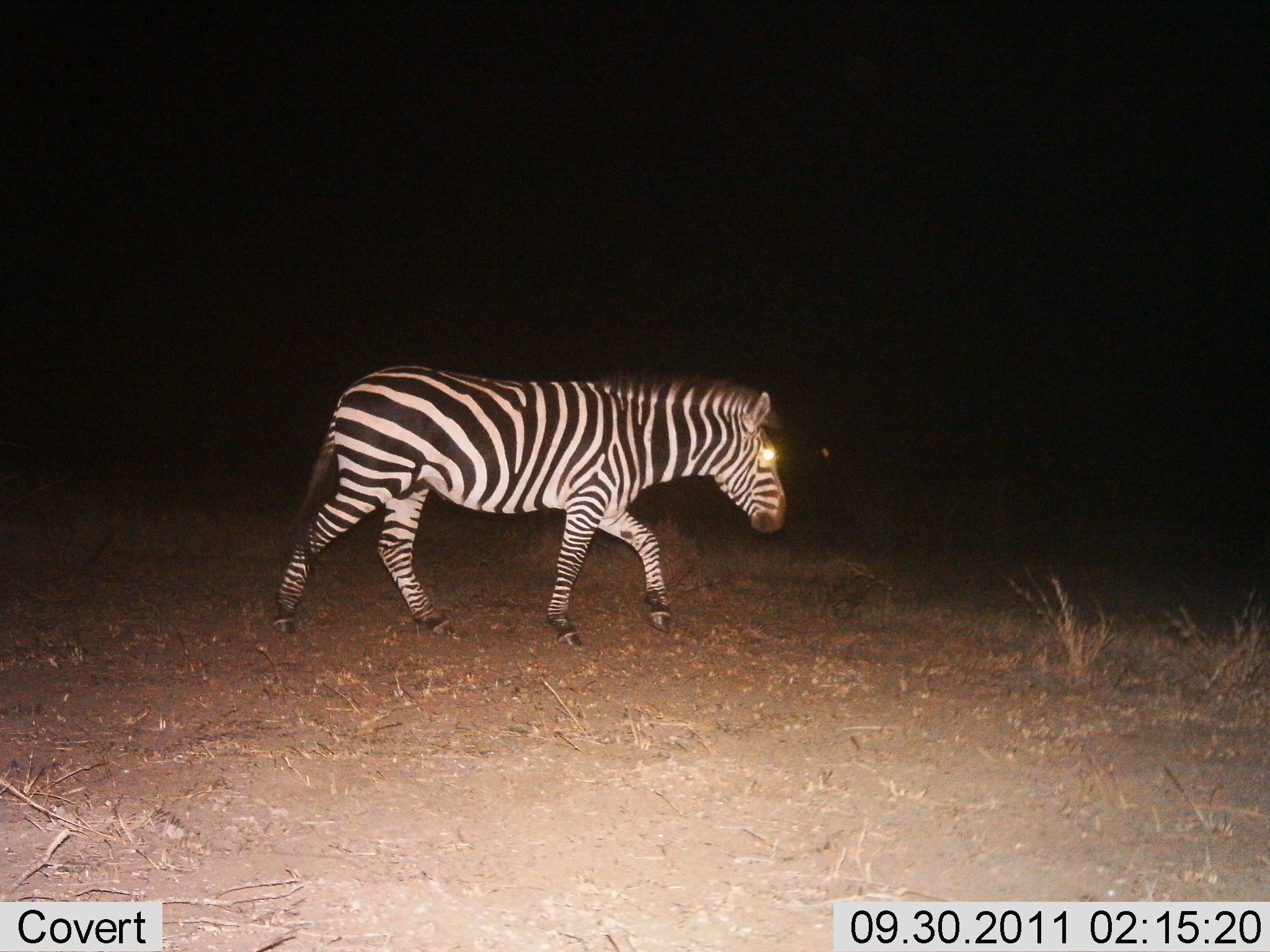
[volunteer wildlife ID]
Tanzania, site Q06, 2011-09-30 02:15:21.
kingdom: Animalia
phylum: Chordata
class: Mammalia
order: Perissodactyla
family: Equidae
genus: Equus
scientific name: Equus quagga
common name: plains zebra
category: zebra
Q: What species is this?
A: Zebra (plains zebra) (Equus quagga).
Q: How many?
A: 1.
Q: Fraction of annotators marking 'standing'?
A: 7%.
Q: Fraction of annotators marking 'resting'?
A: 0%.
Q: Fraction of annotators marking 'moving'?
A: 93%.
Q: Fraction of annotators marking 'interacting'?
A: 0%.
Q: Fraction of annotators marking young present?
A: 0%.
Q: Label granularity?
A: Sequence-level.